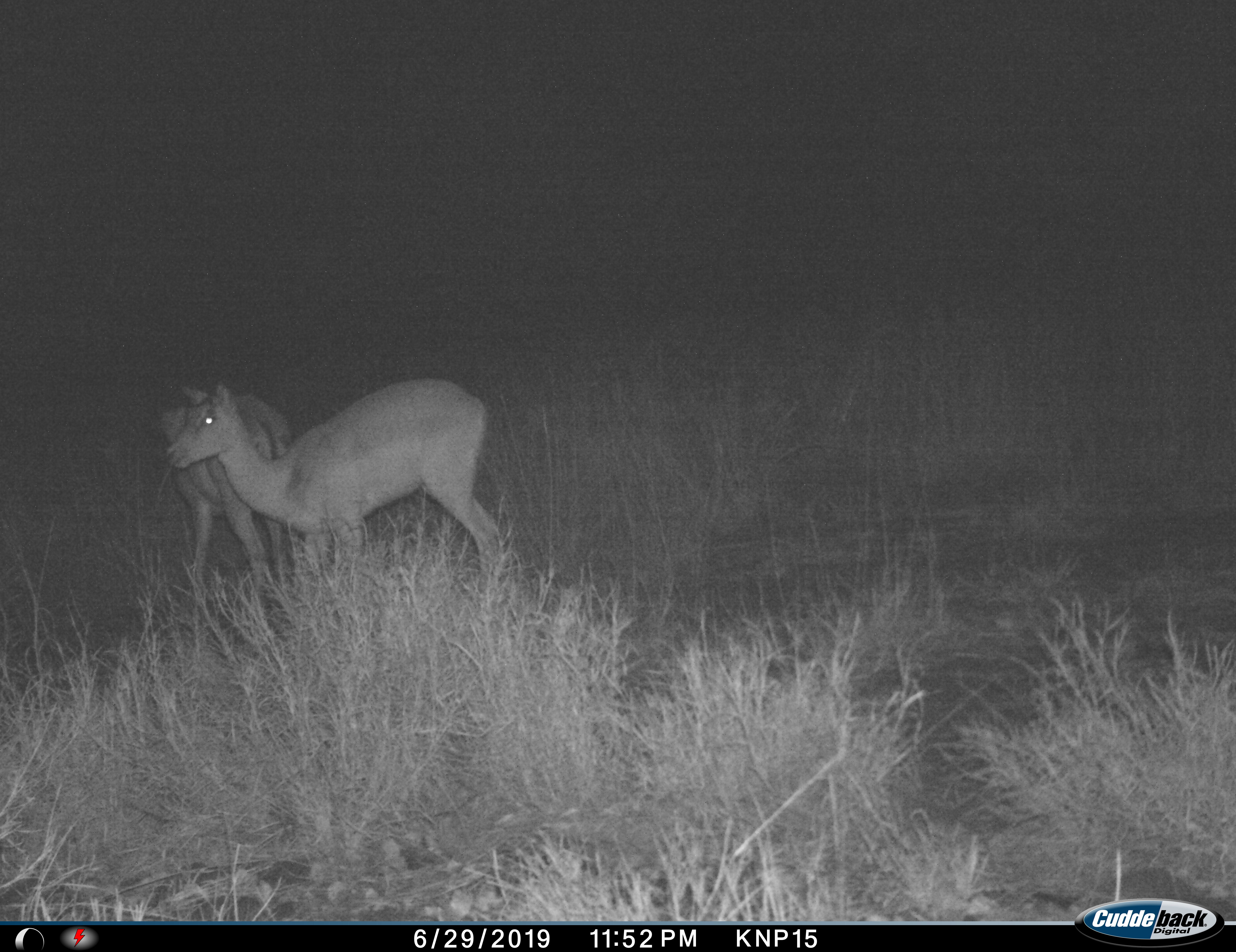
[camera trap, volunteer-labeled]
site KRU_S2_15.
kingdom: Animalia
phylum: Chordata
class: Mammalia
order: Artiodactyla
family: Bovidae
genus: Aepyceros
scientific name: Aepyceros melampus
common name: impala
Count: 2.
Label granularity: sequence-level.